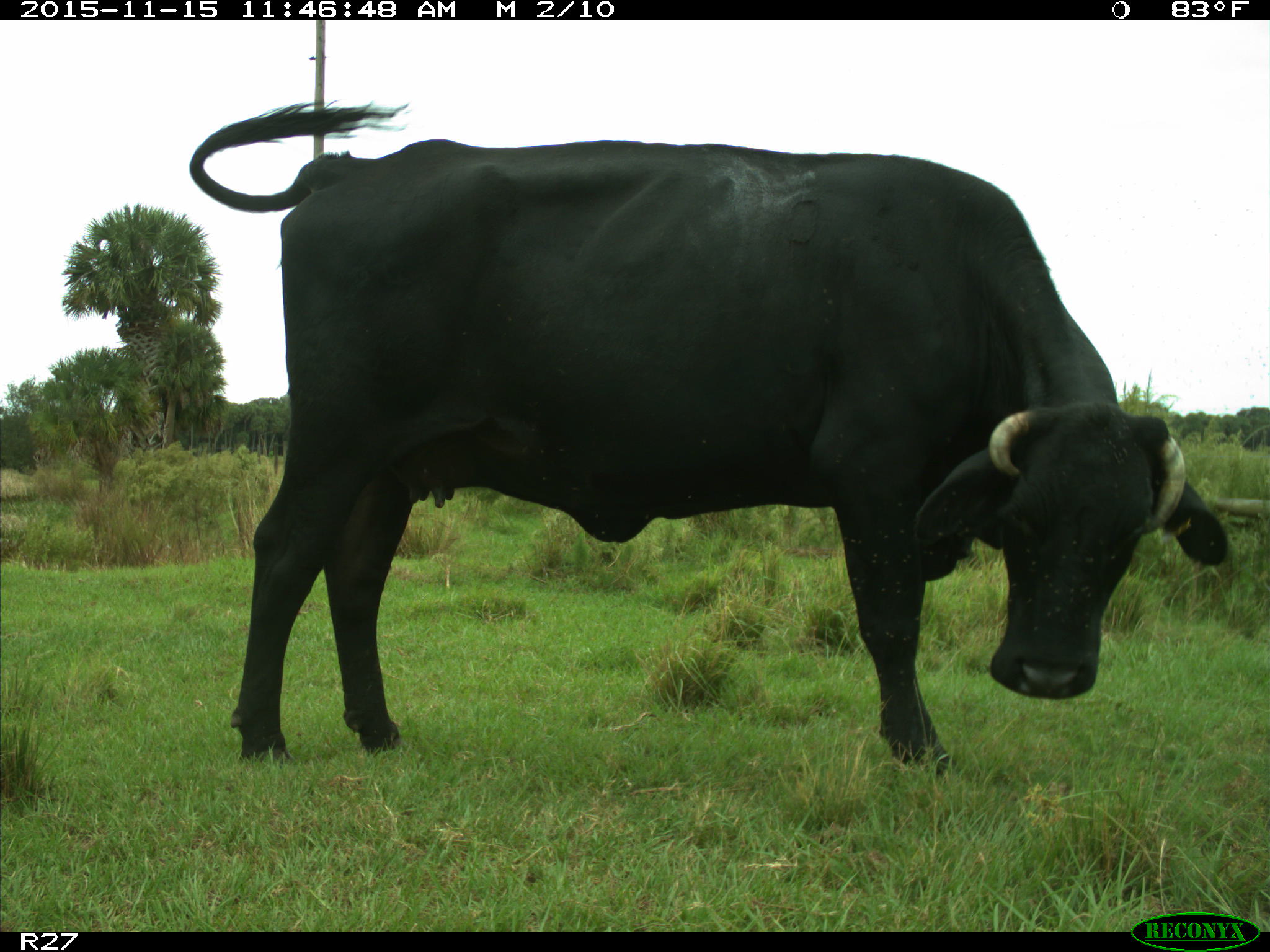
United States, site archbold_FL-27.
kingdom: Animalia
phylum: Chordata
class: Mammalia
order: Artiodactyla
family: Bovidae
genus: Bos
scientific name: Bos taurus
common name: domestic cow